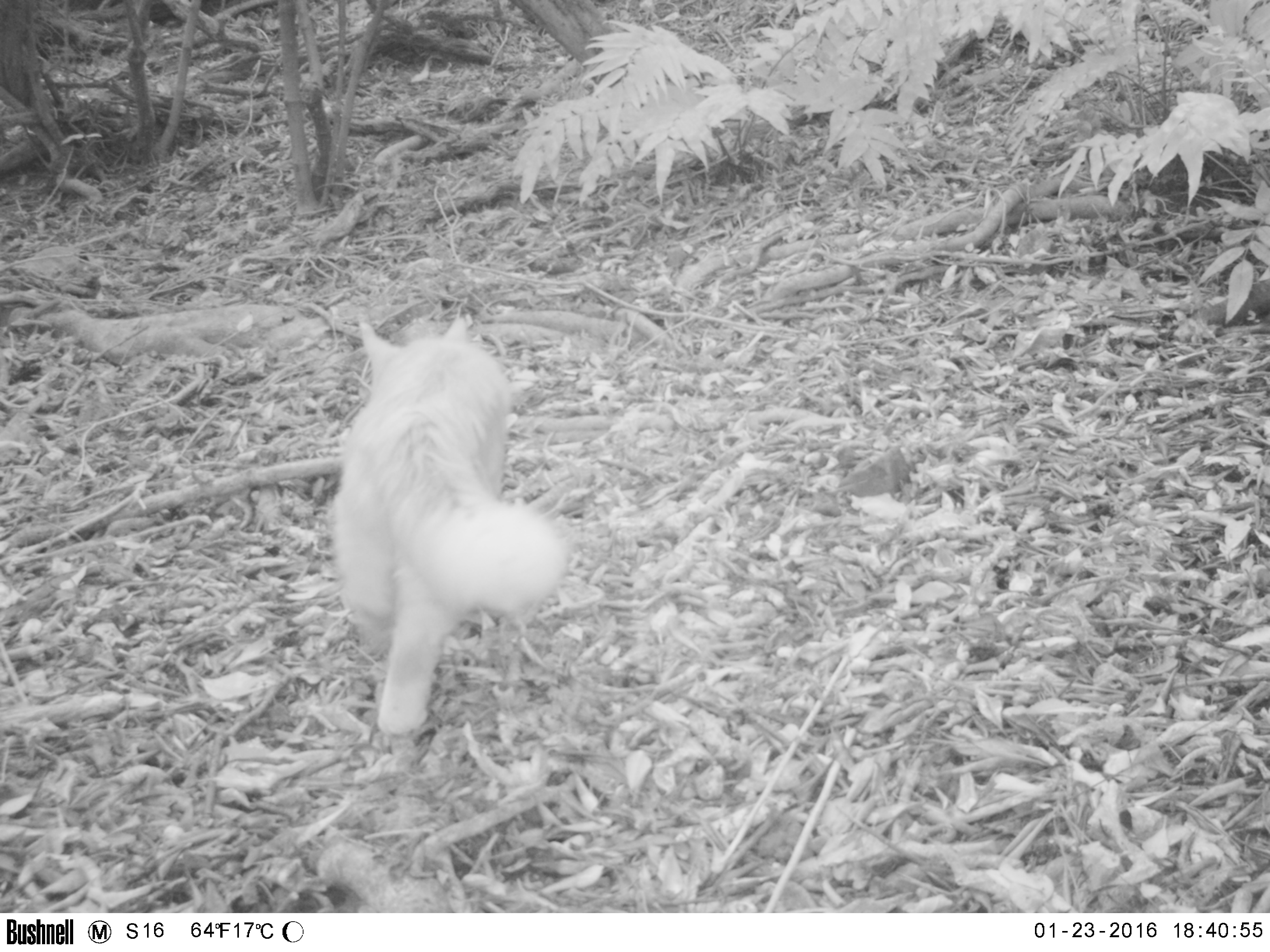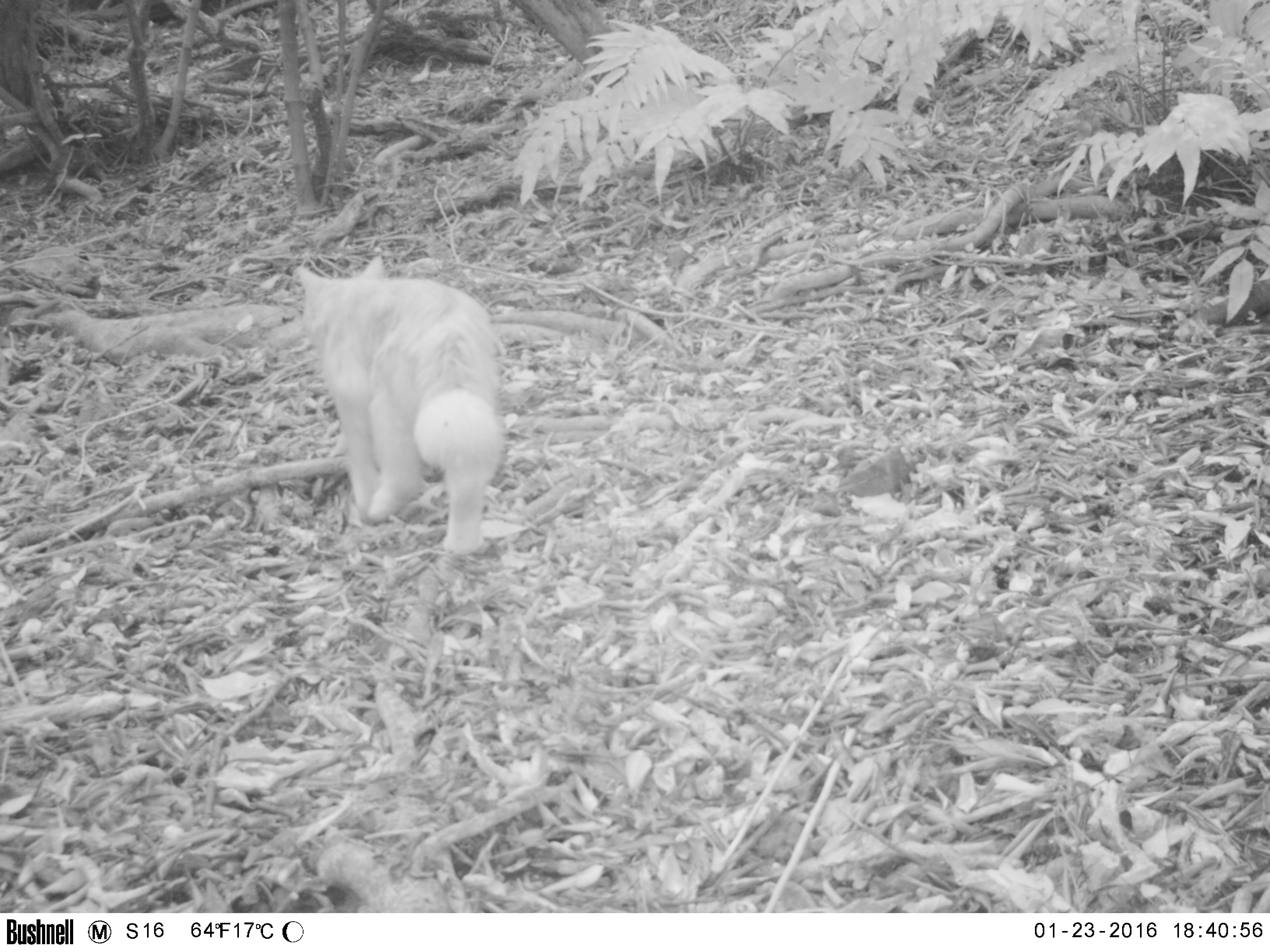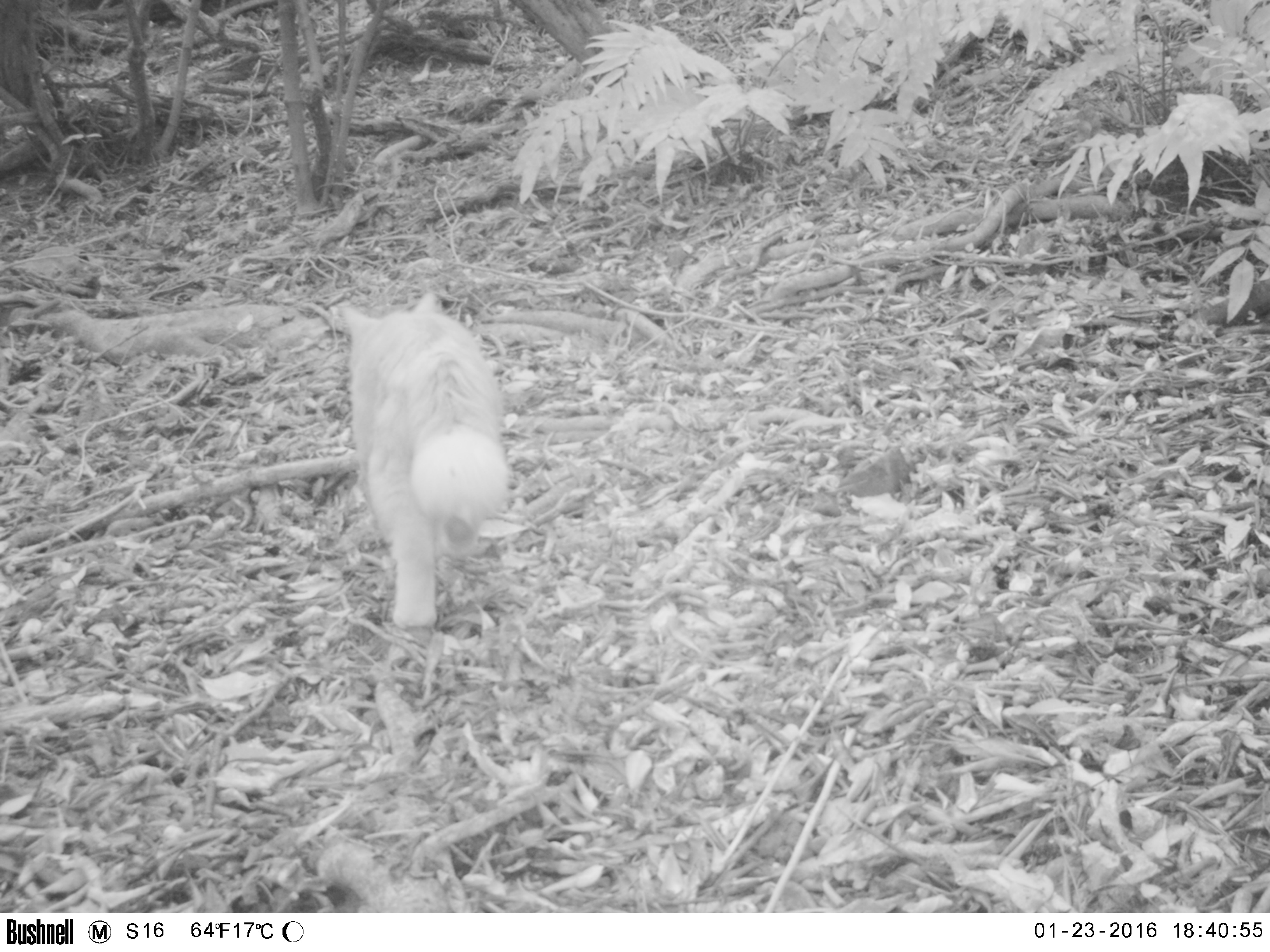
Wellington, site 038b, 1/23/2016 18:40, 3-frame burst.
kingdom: Animalia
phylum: Chordata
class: Mammalia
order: Carnivora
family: Felidae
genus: Felis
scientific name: Felis catus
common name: cat